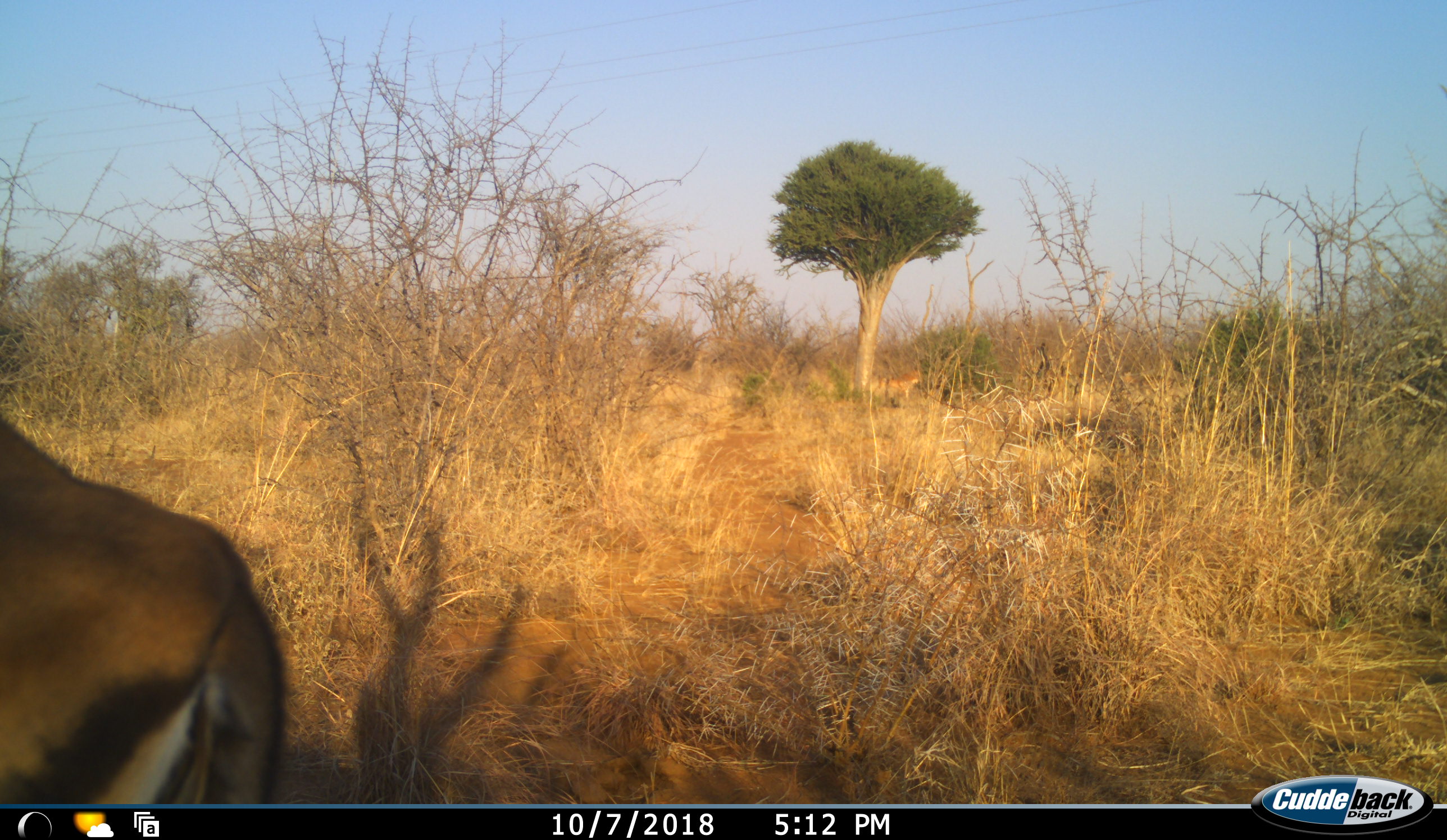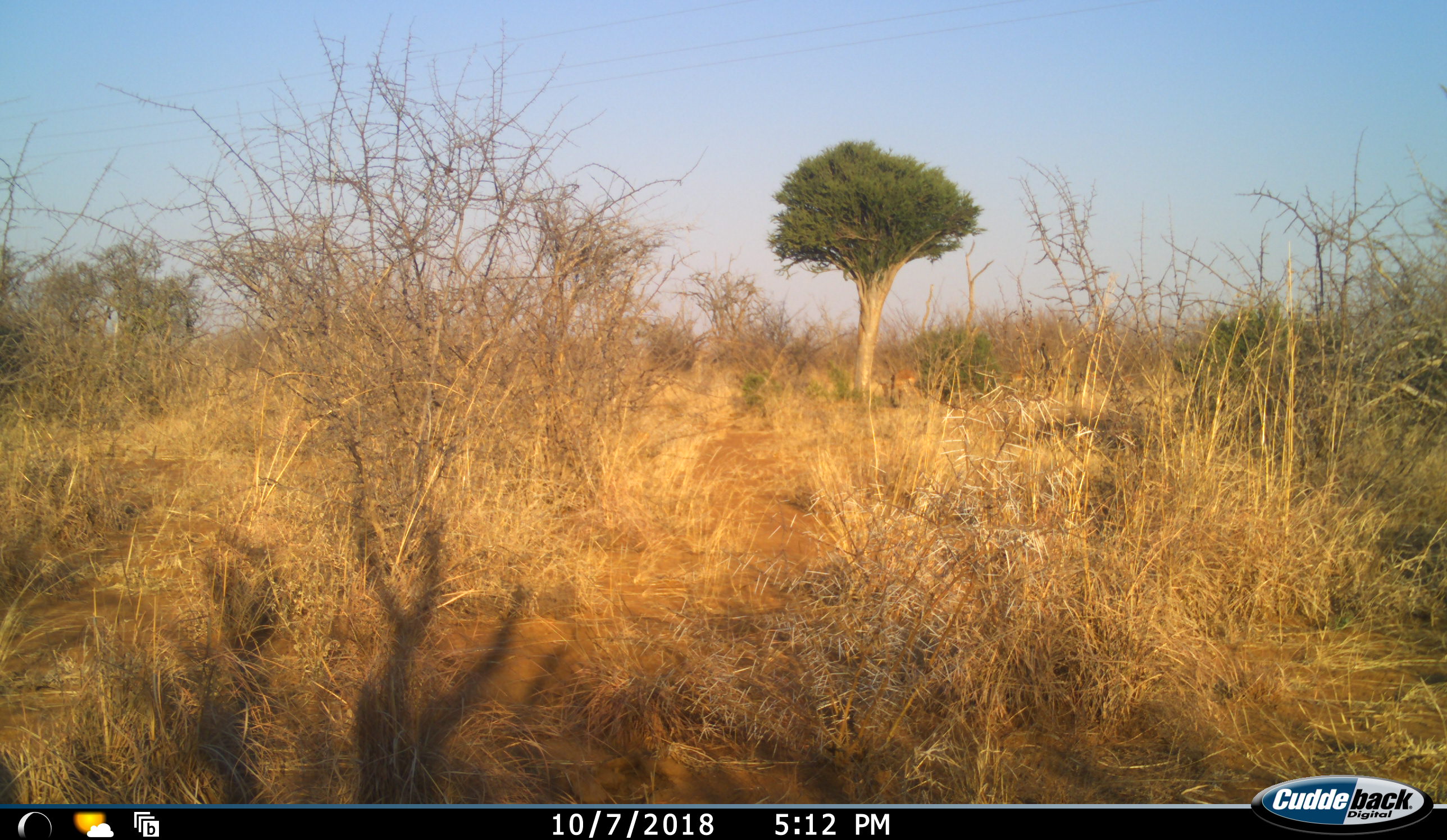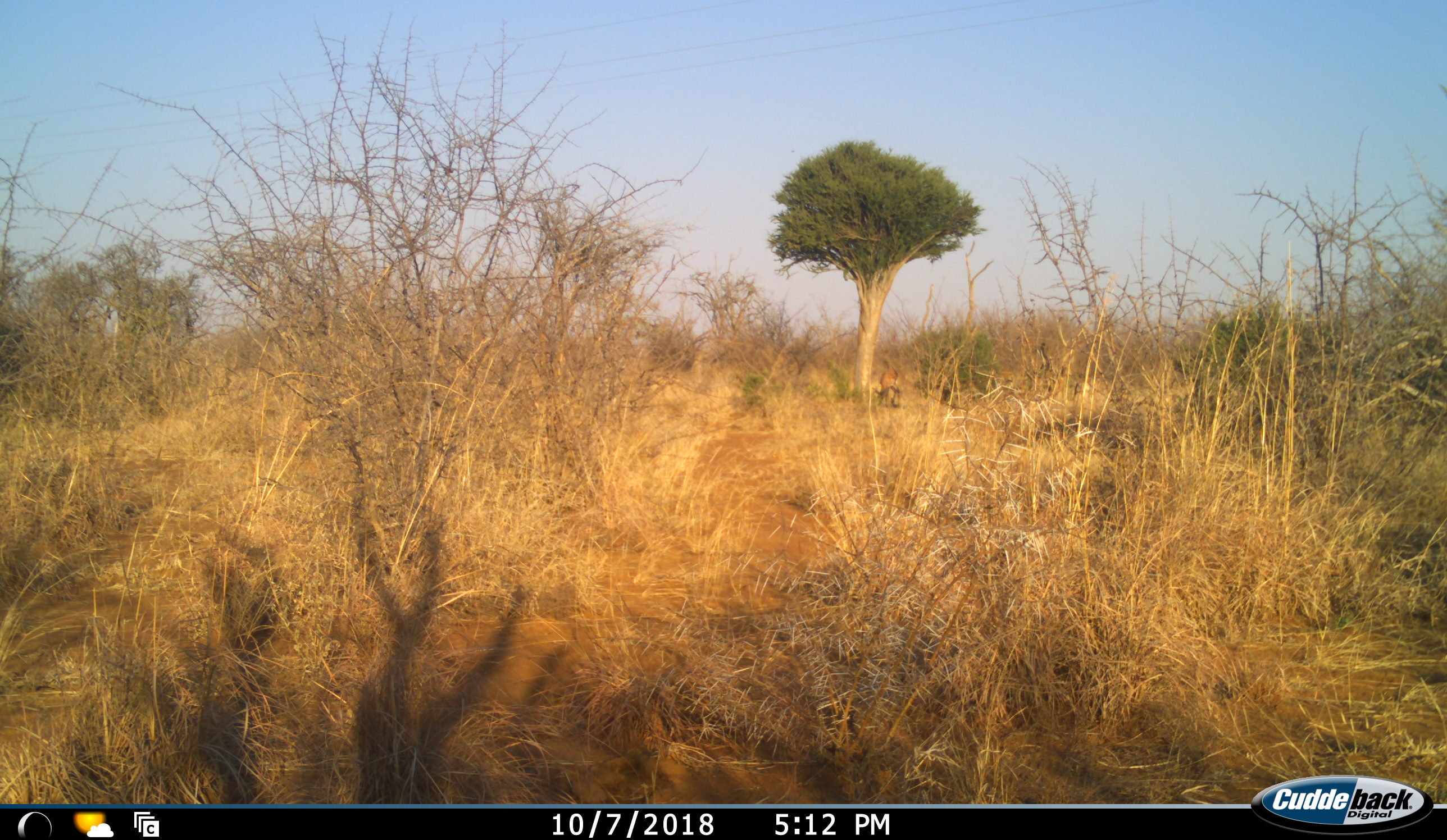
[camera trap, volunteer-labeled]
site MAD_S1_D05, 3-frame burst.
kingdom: Animalia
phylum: Chordata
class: Mammalia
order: Artiodactyla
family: Bovidae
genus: Aepyceros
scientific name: Aepyceros melampus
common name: impala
Impala (Aepyceros melampus), count 2. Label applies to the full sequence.